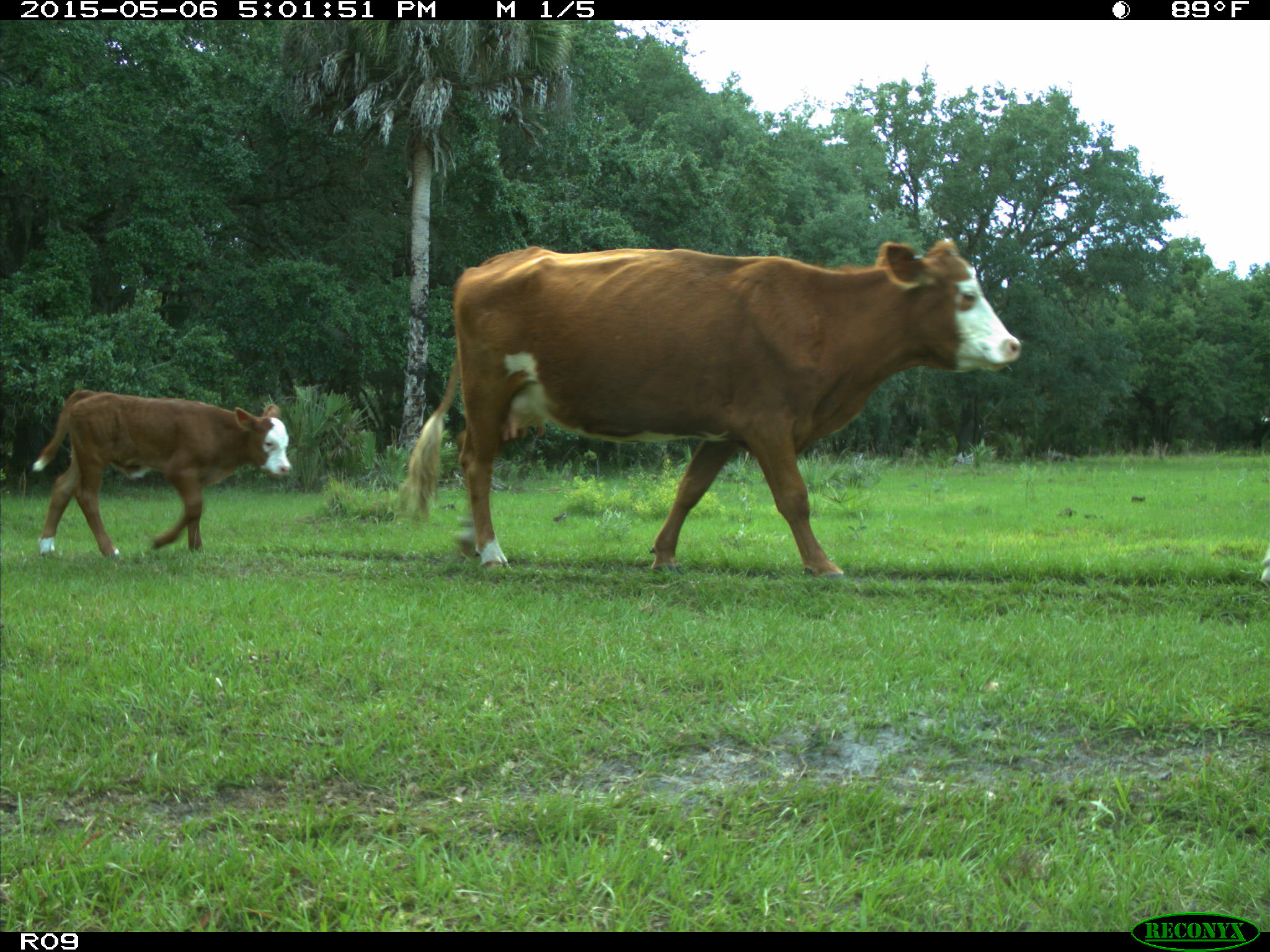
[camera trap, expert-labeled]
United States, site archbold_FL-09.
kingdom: Animalia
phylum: Chordata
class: Mammalia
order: Artiodactyla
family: Bovidae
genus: Bos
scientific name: Bos taurus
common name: domestic cow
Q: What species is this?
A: Bos taurus (domestic cow).